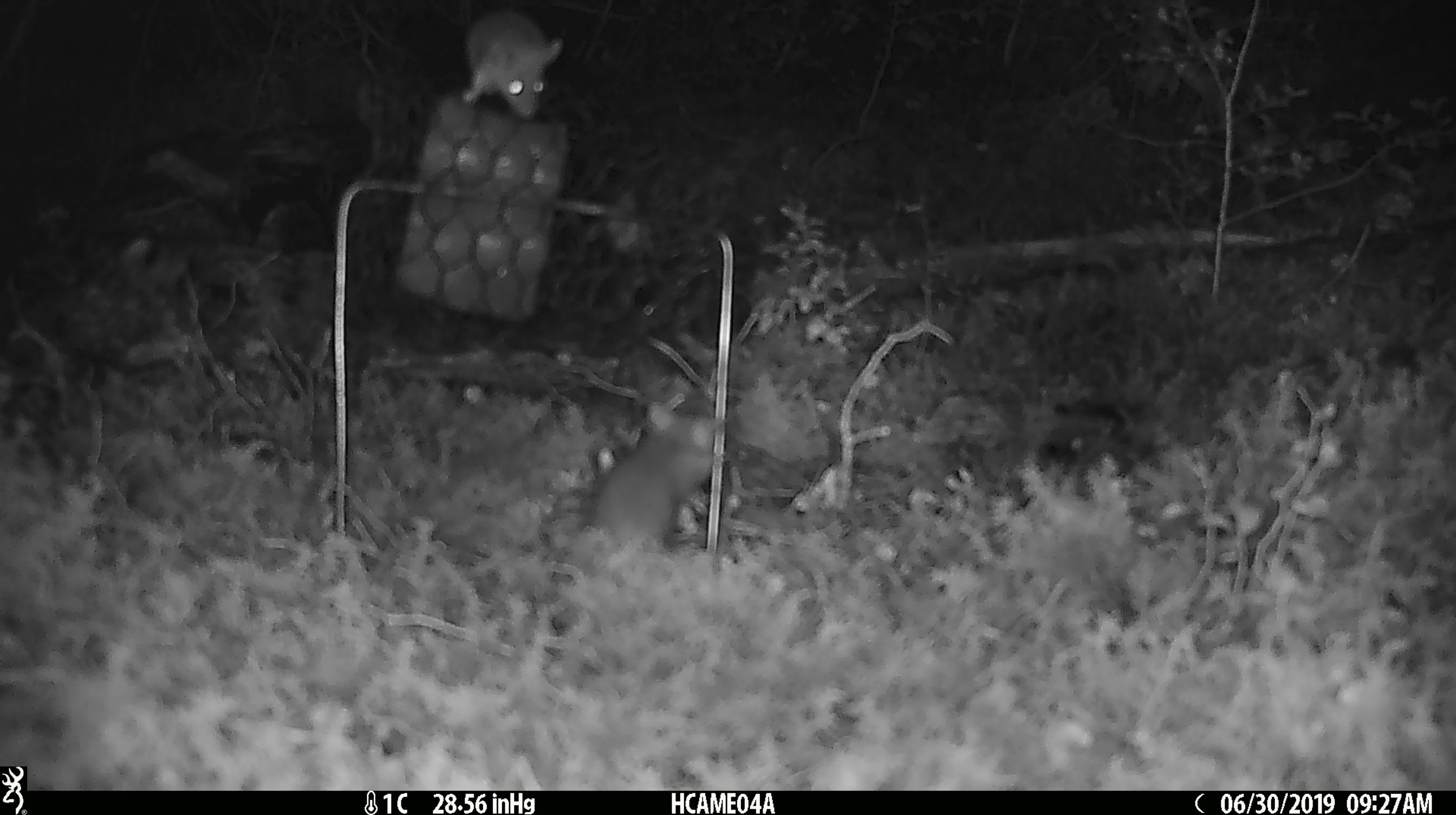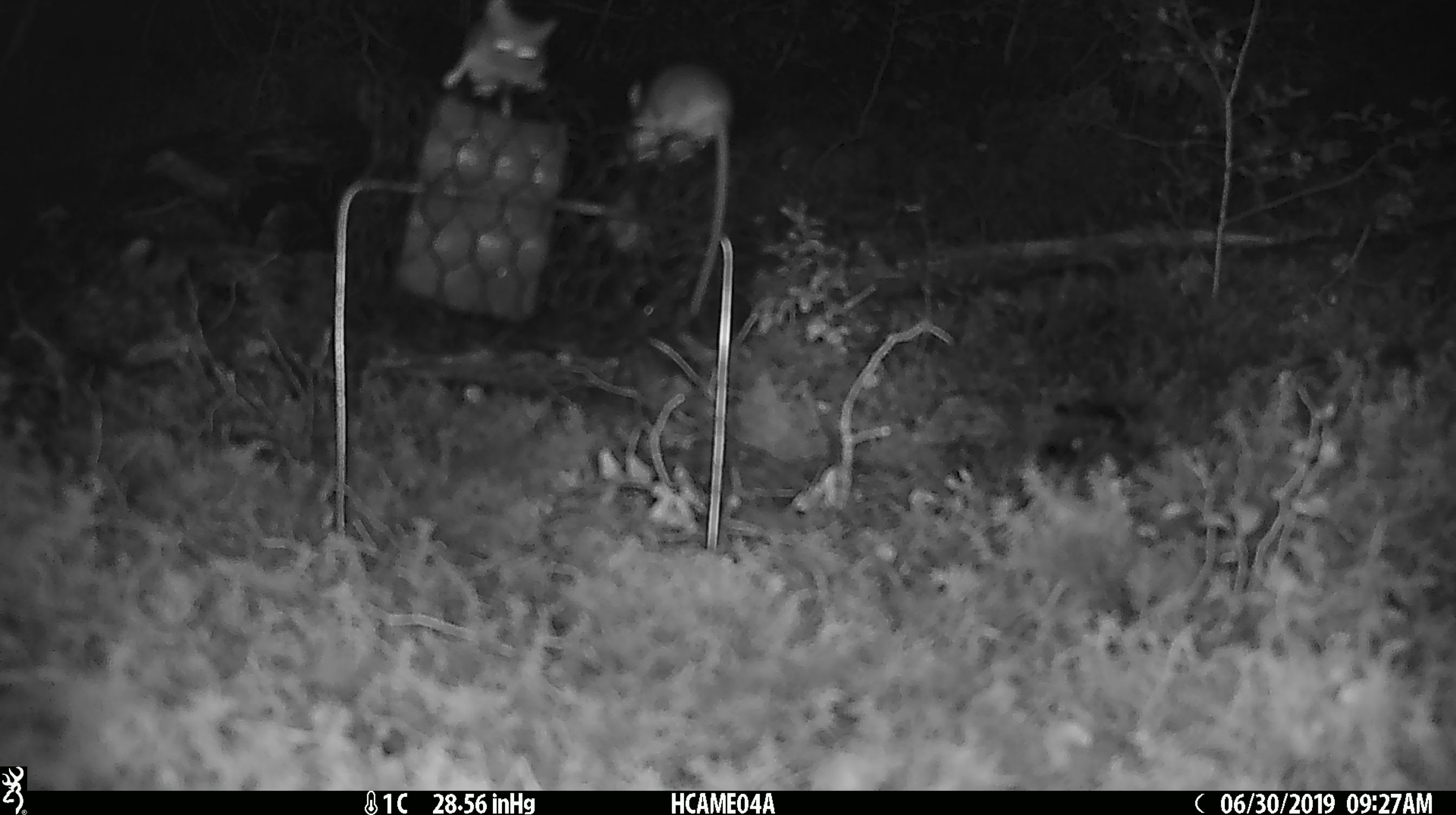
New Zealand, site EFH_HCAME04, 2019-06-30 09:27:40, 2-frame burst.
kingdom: Animalia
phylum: Chordata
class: Mammalia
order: Rodentia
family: Muridae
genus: Mus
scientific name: Mus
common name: mouse